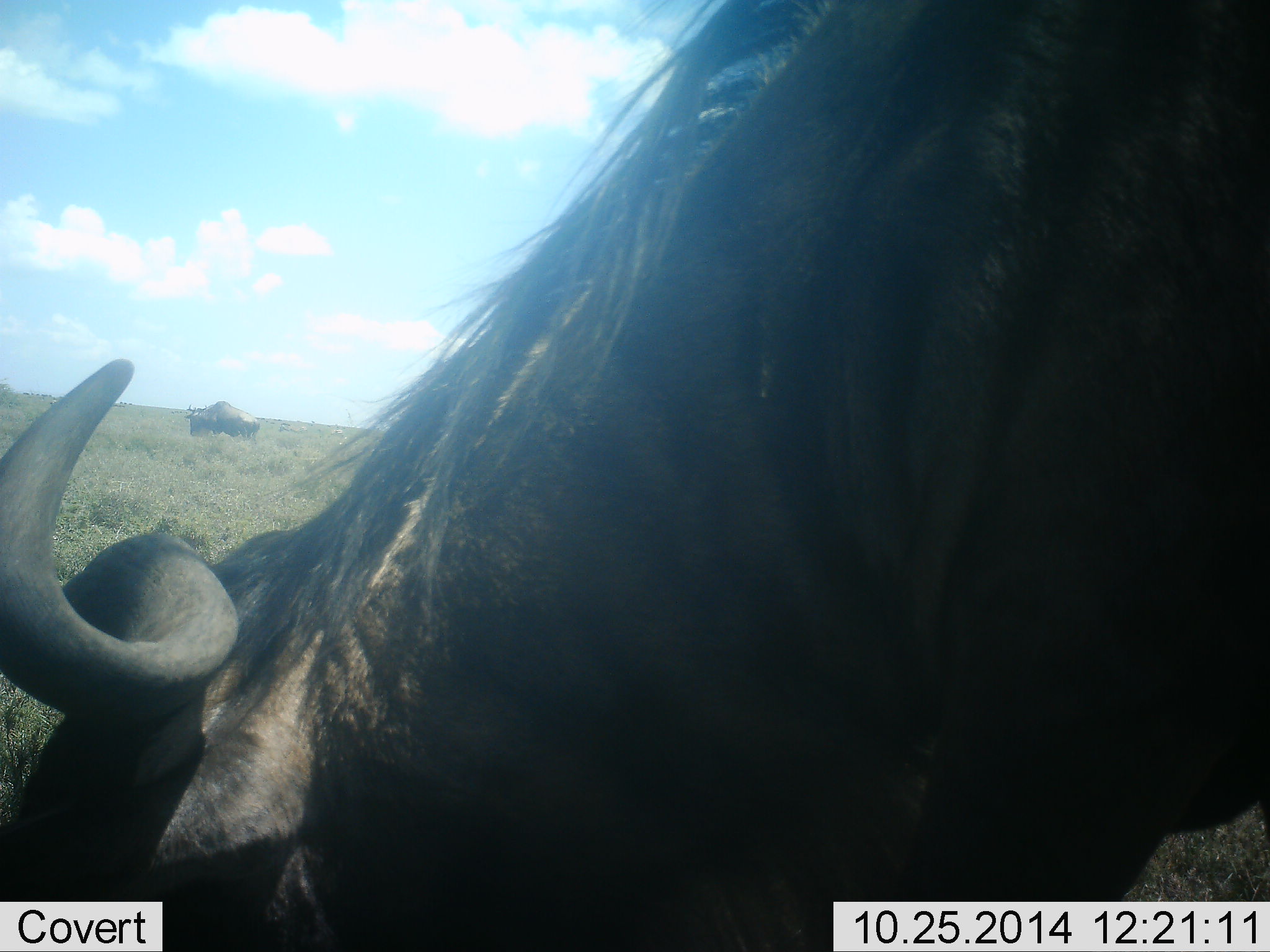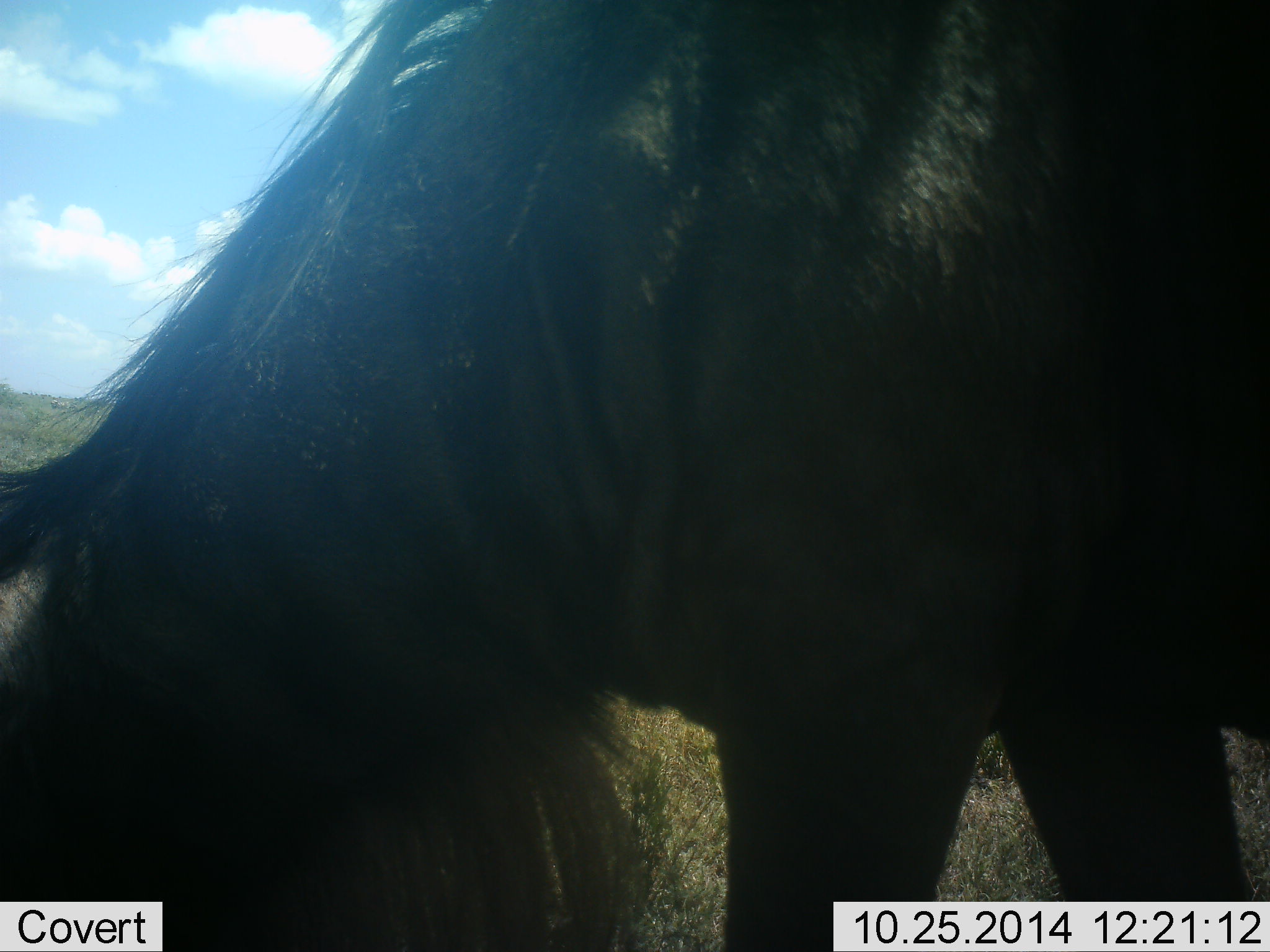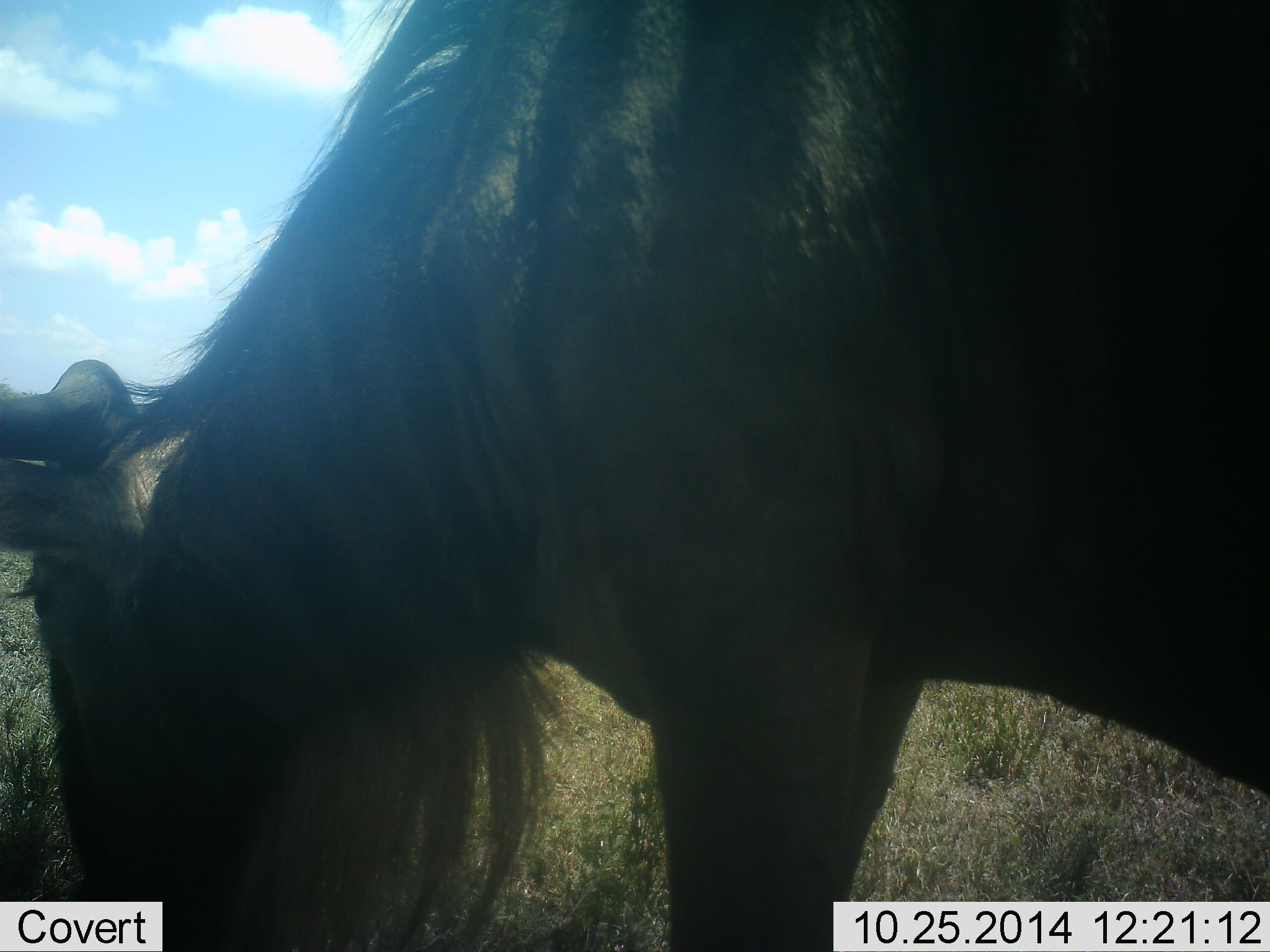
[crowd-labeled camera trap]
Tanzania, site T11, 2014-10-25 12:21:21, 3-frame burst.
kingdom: Animalia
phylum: Chordata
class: Mammalia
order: Artiodactyla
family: Bovidae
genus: Connochaetes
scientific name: Connochaetes taurinus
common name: blue wildebeest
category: wildebeest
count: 2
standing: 10%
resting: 0%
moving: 30%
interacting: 0%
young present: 0%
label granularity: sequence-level